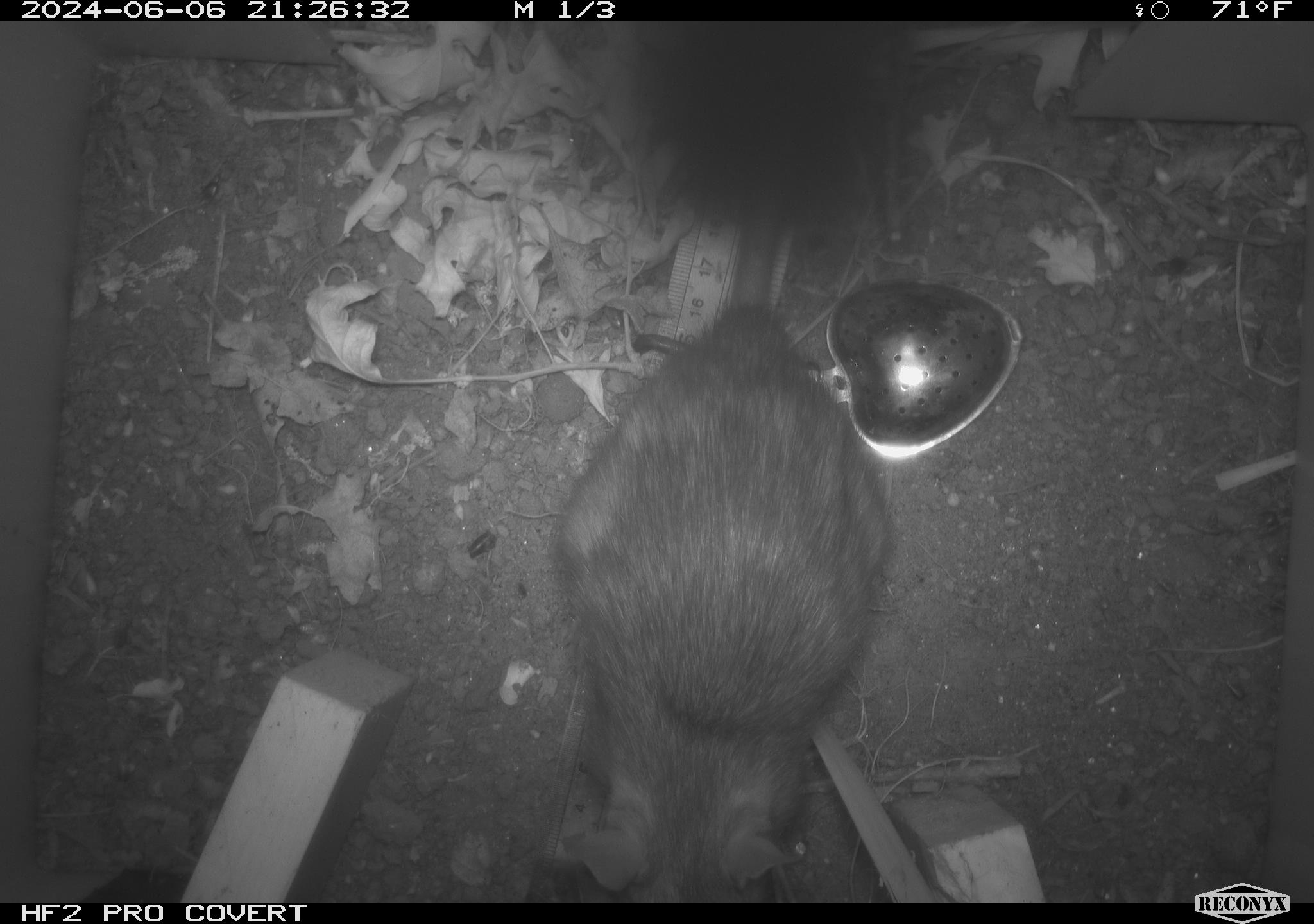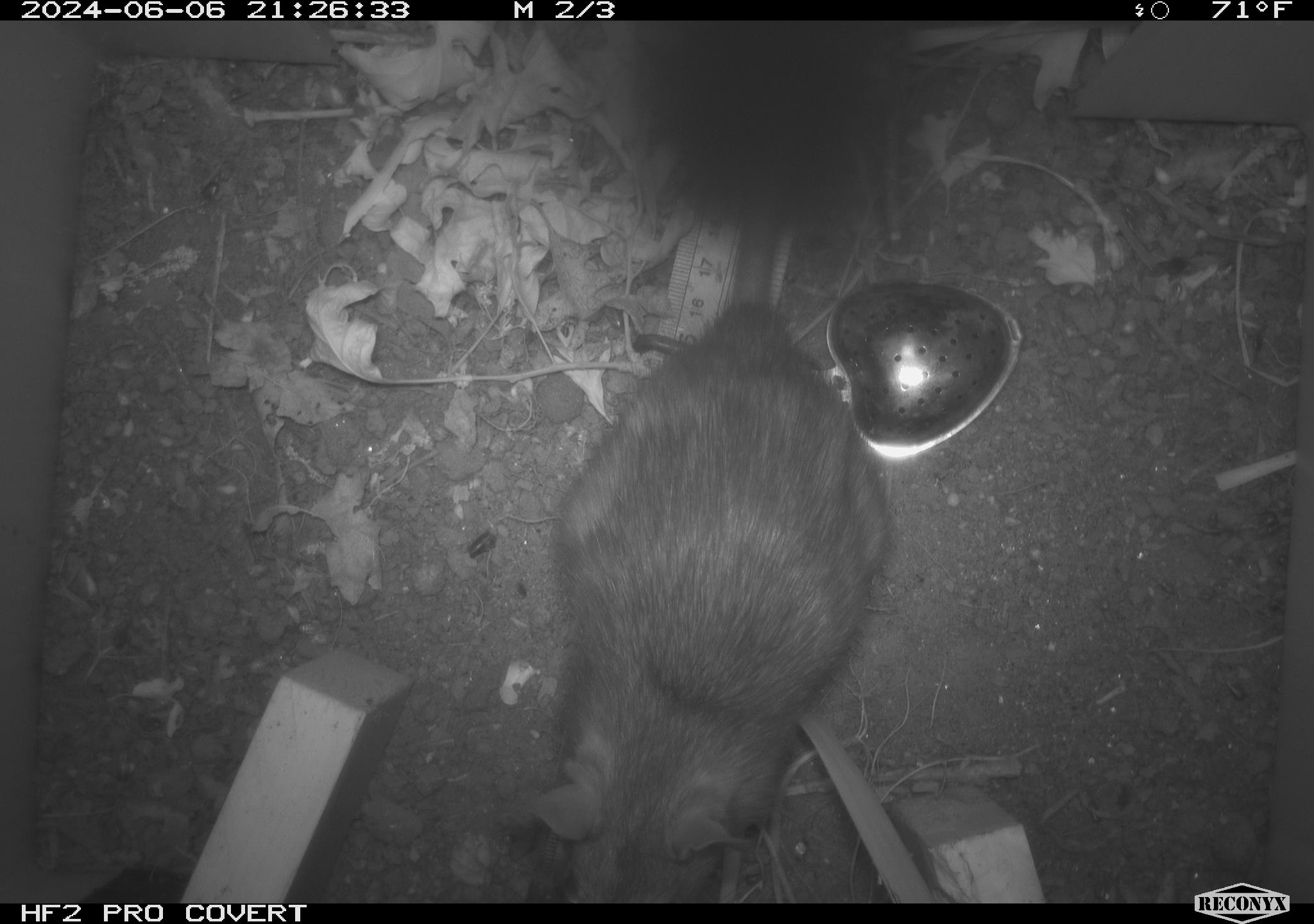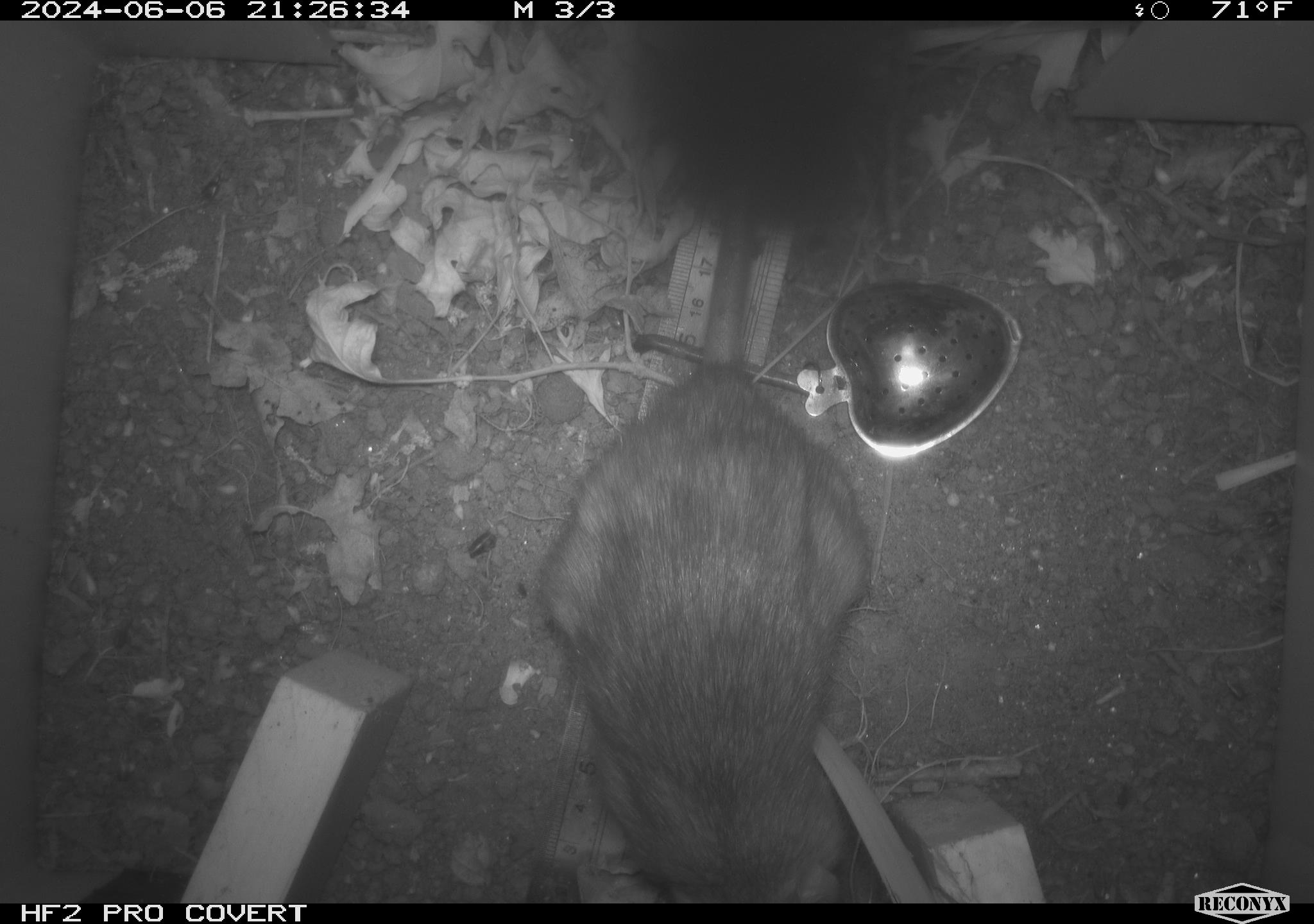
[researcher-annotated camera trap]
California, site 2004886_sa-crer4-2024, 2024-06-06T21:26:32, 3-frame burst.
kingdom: Animalia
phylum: Chordata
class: Mammalia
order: Rodentia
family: Muridae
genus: Rattus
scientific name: Rattus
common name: rat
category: rattus species